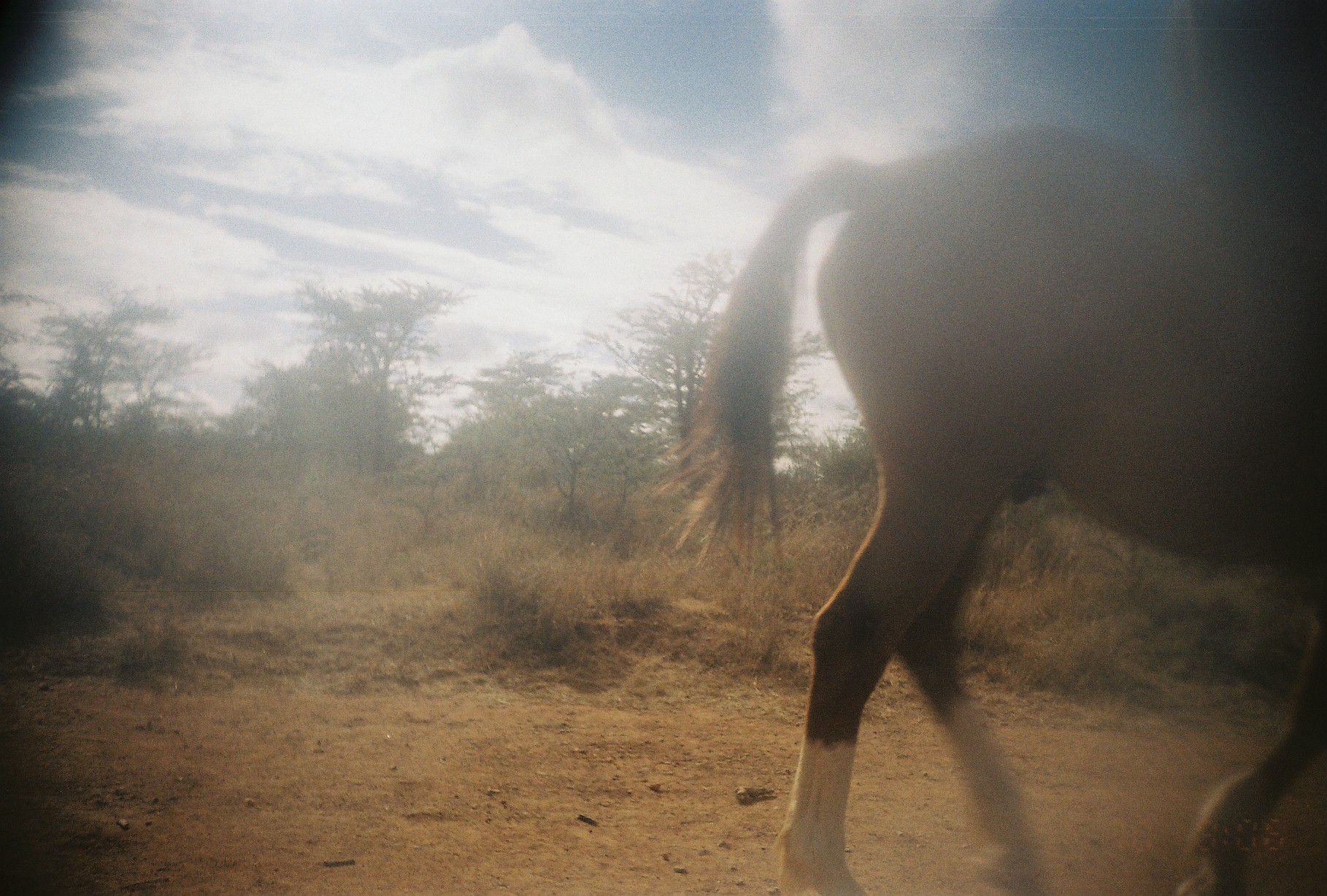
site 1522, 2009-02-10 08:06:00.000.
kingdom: Animalia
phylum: Chordata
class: Mammalia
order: Perissodactyla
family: Equidae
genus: Equus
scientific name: Equus ferus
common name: wild horse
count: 1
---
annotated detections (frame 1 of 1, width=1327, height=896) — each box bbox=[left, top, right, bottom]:
equus ferus: bbox=[663, 118, 1323, 896]